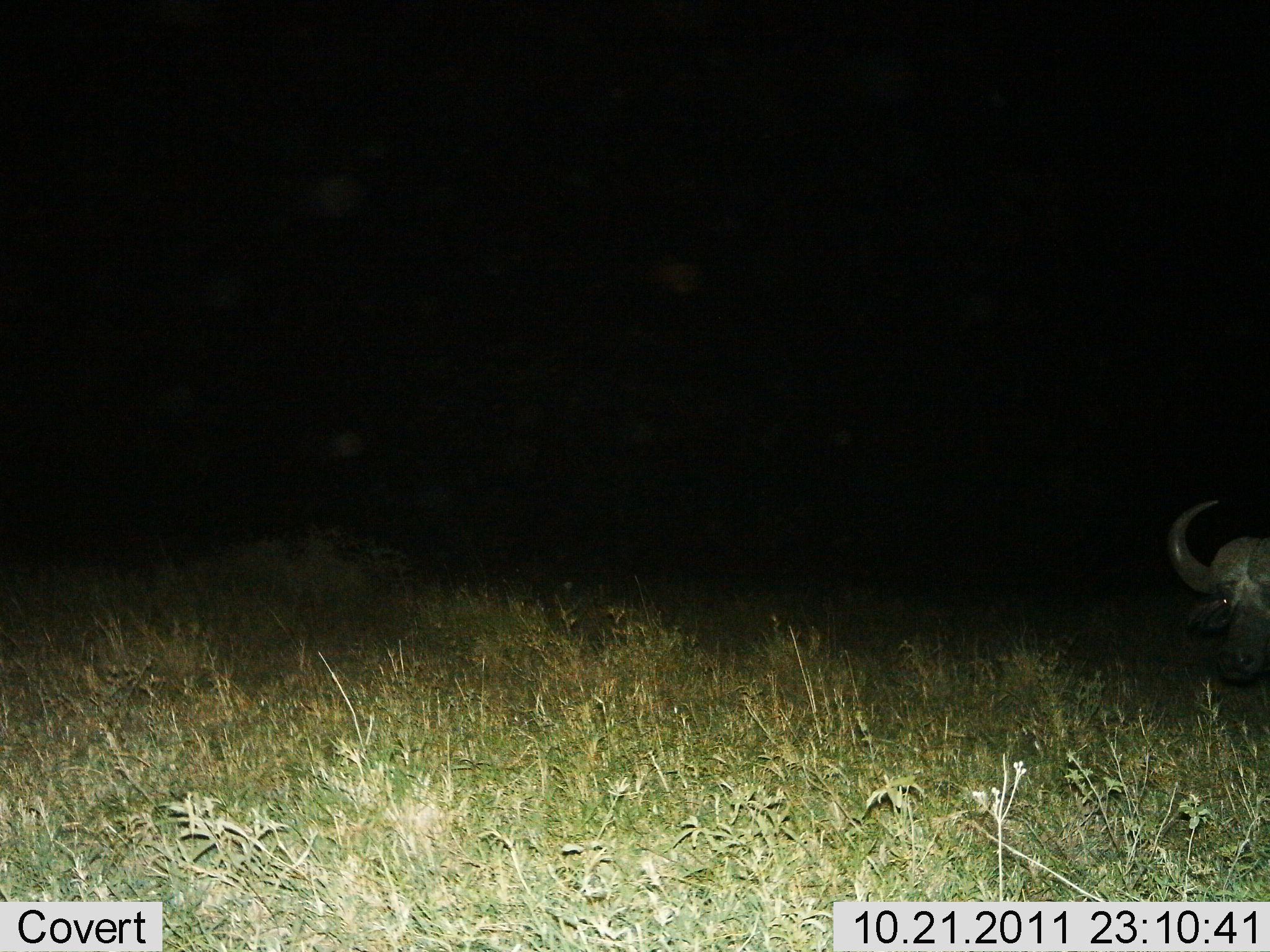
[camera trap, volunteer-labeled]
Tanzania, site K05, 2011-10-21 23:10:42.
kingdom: Animalia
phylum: Chordata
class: Mammalia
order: Artiodactyla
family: Bovidae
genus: Syncerus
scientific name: Syncerus caffer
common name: cape buffalo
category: buffalo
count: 1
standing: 90%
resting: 0%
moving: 10%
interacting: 0%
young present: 0%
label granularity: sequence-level